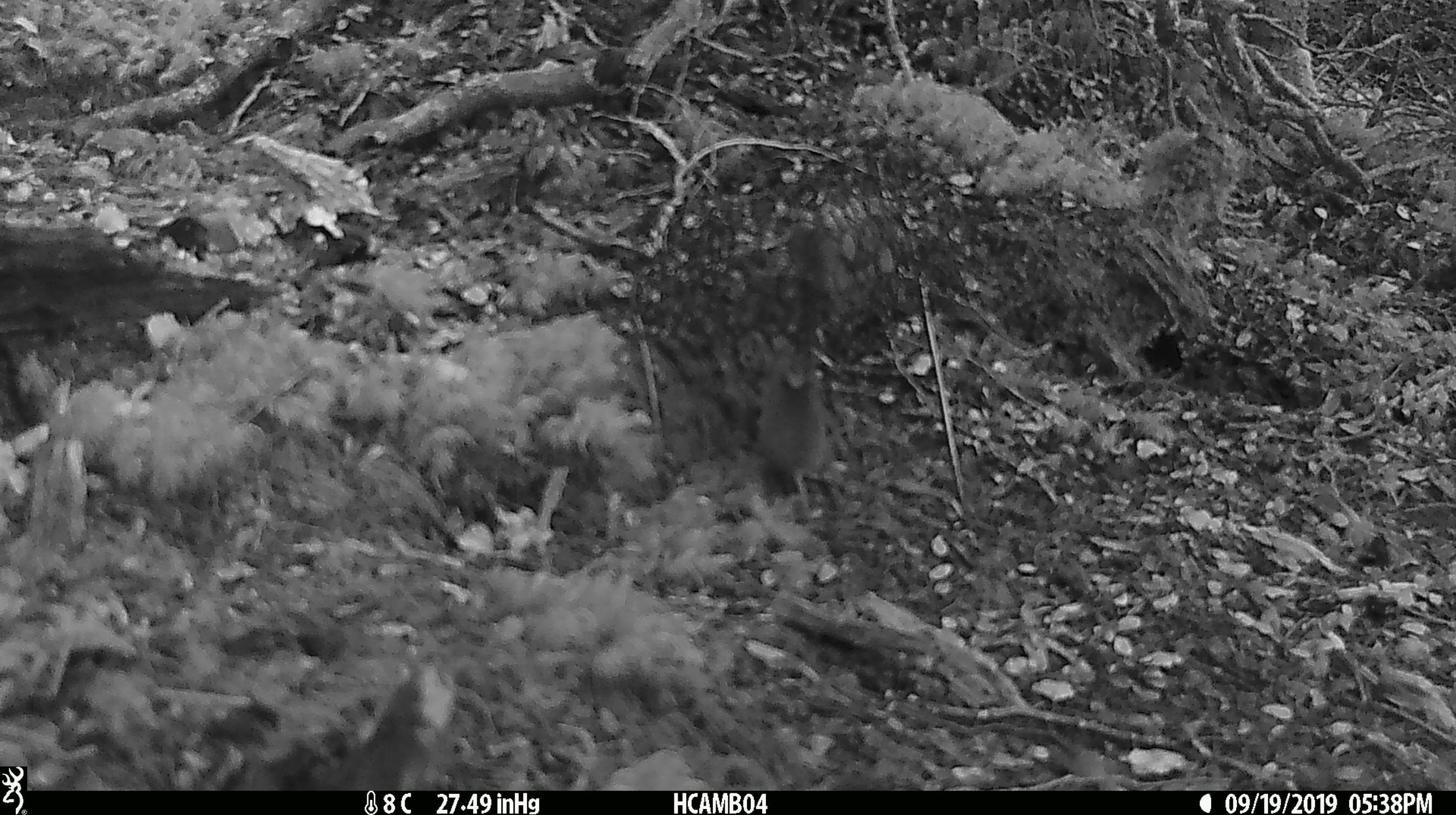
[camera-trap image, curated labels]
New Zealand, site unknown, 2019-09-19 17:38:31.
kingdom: Animalia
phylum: Chordata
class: Mammalia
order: Rodentia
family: Muridae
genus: Mus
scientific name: Mus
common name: mouse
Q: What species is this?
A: Mouse (Mus).